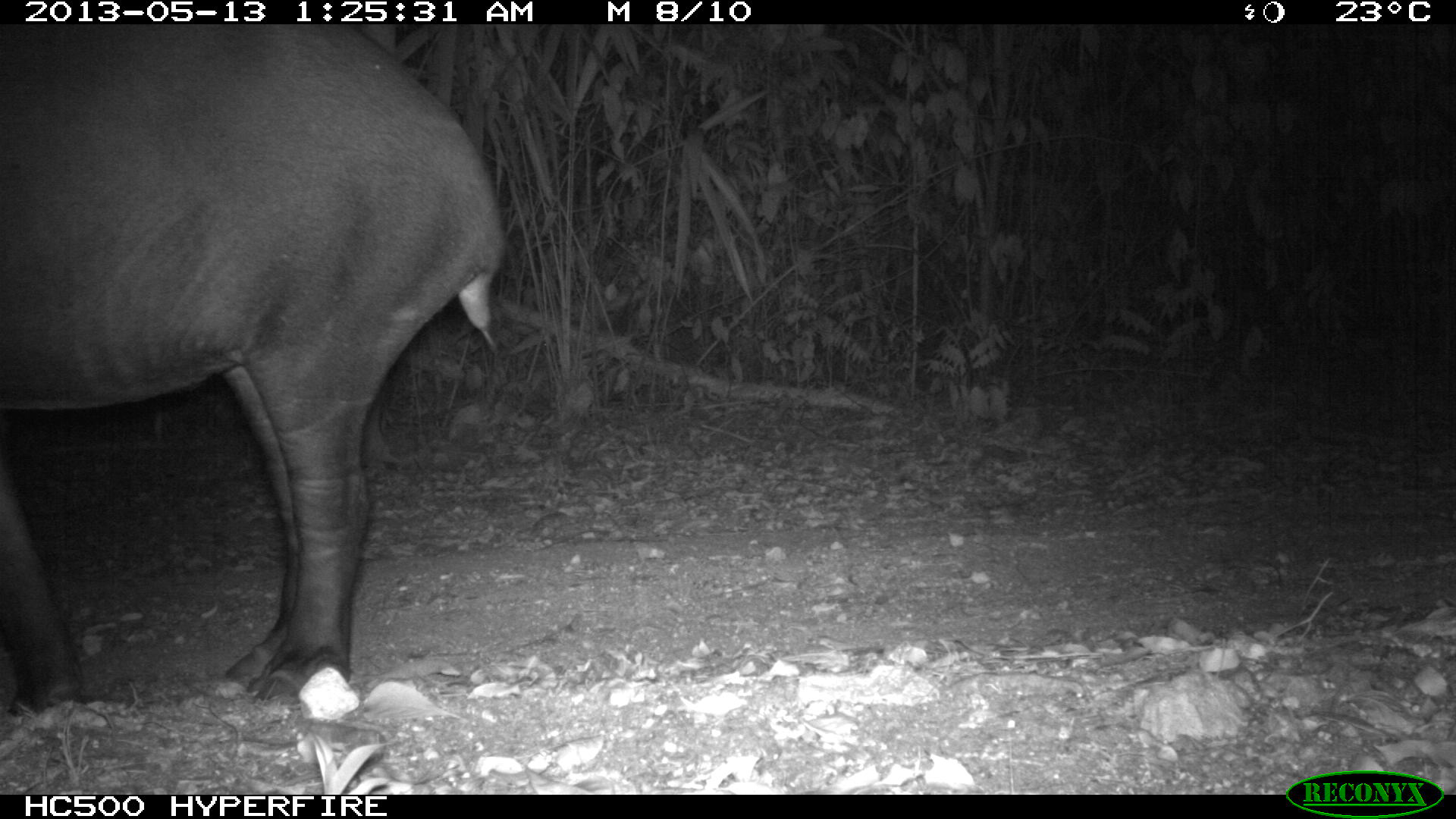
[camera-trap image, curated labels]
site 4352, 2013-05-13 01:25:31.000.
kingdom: Animalia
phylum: Chordata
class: Mammalia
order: Perissodactyla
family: Tapiridae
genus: Tapirus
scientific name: Tapirus bairdii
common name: baird's tapir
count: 2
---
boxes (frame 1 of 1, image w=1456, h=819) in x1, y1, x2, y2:
tapirus bairdii: 0, 20, 503, 703